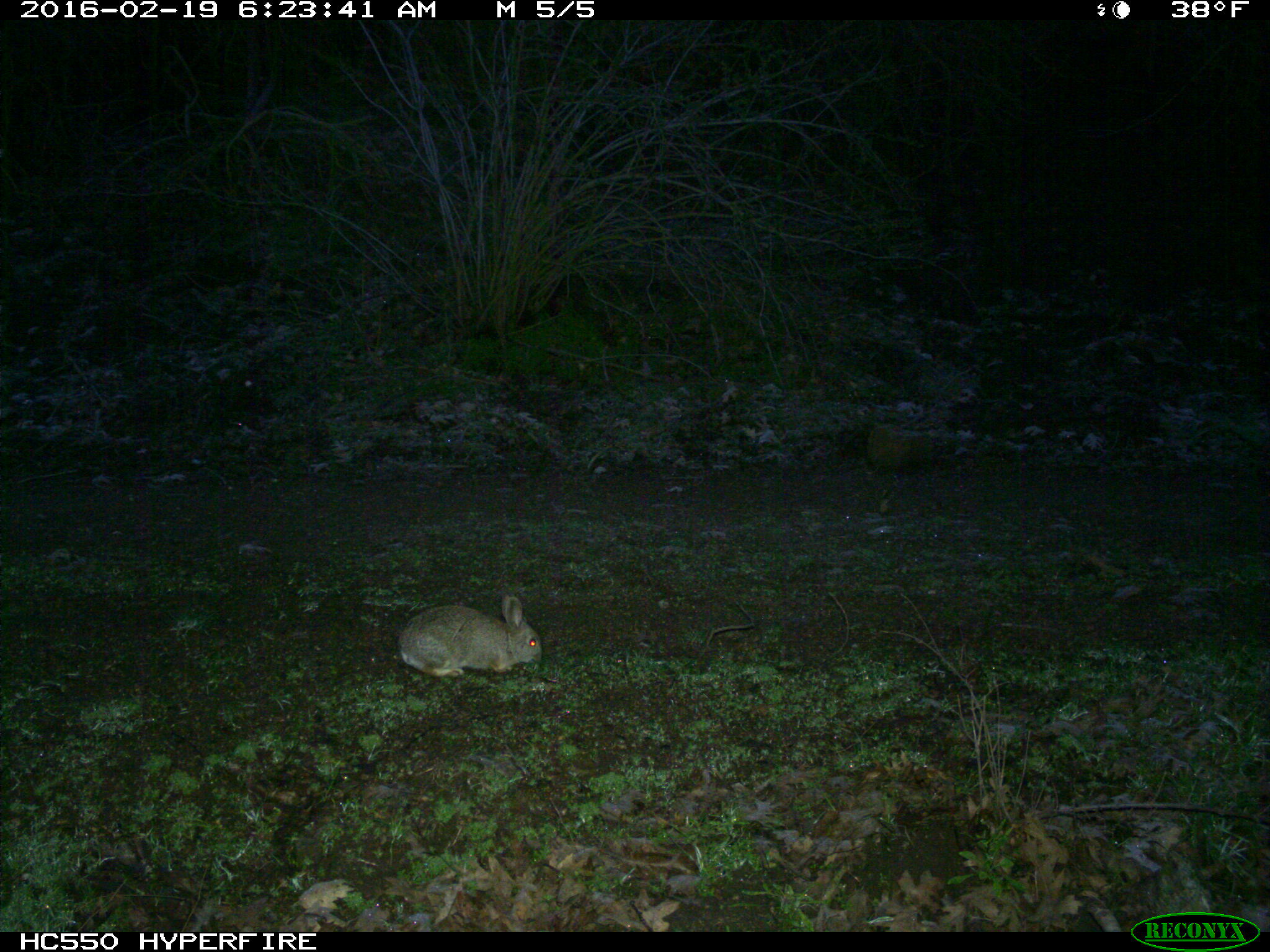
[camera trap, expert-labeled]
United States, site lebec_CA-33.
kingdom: Animalia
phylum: Chordata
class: Mammalia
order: Lagomorpha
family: Leporidae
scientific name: Leporidae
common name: rabbits and hares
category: unidentified rabbit